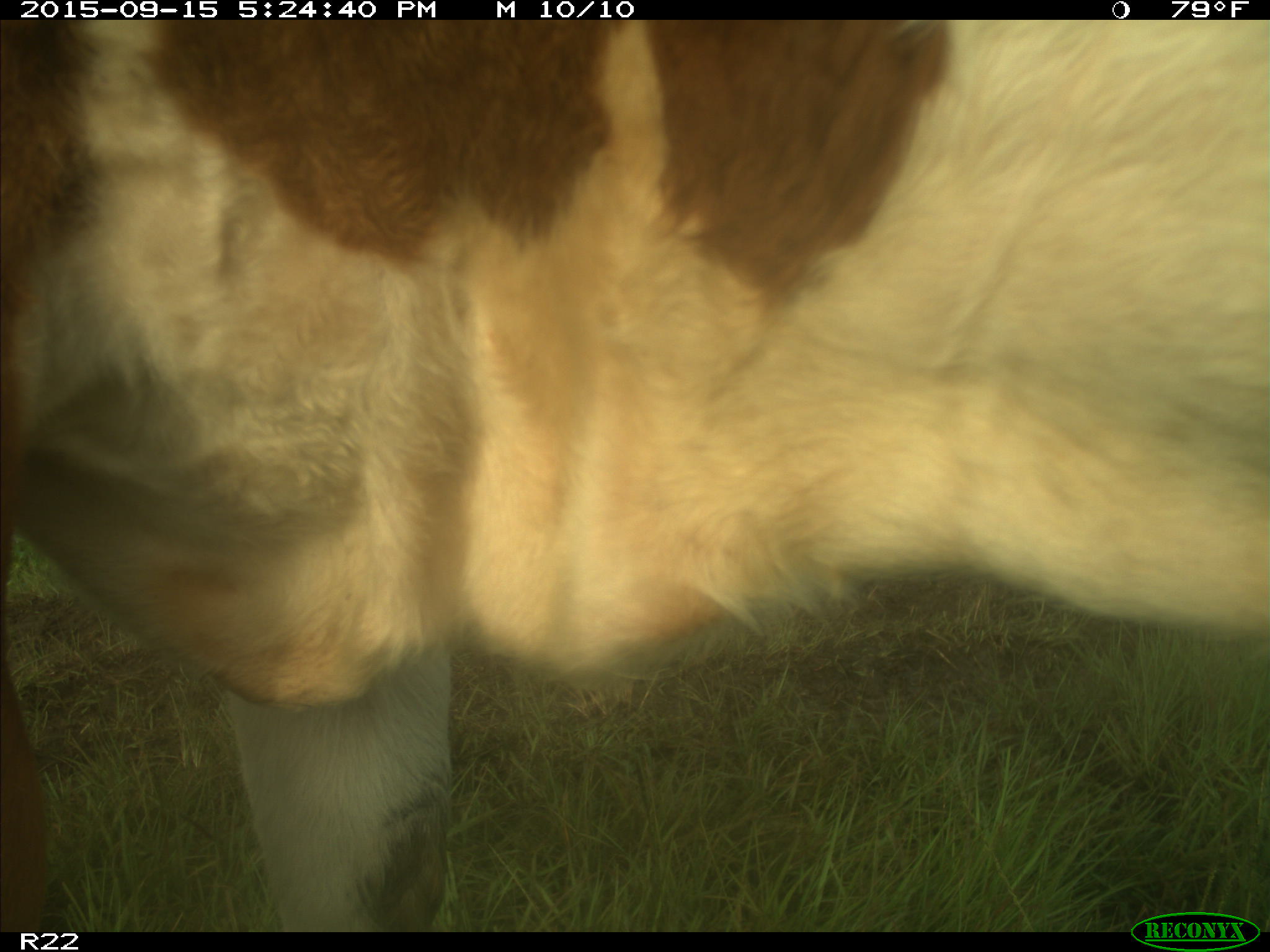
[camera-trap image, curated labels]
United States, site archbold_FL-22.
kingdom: Animalia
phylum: Chordata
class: Mammalia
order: Artiodactyla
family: Bovidae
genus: Bos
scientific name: Bos taurus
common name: domestic cow